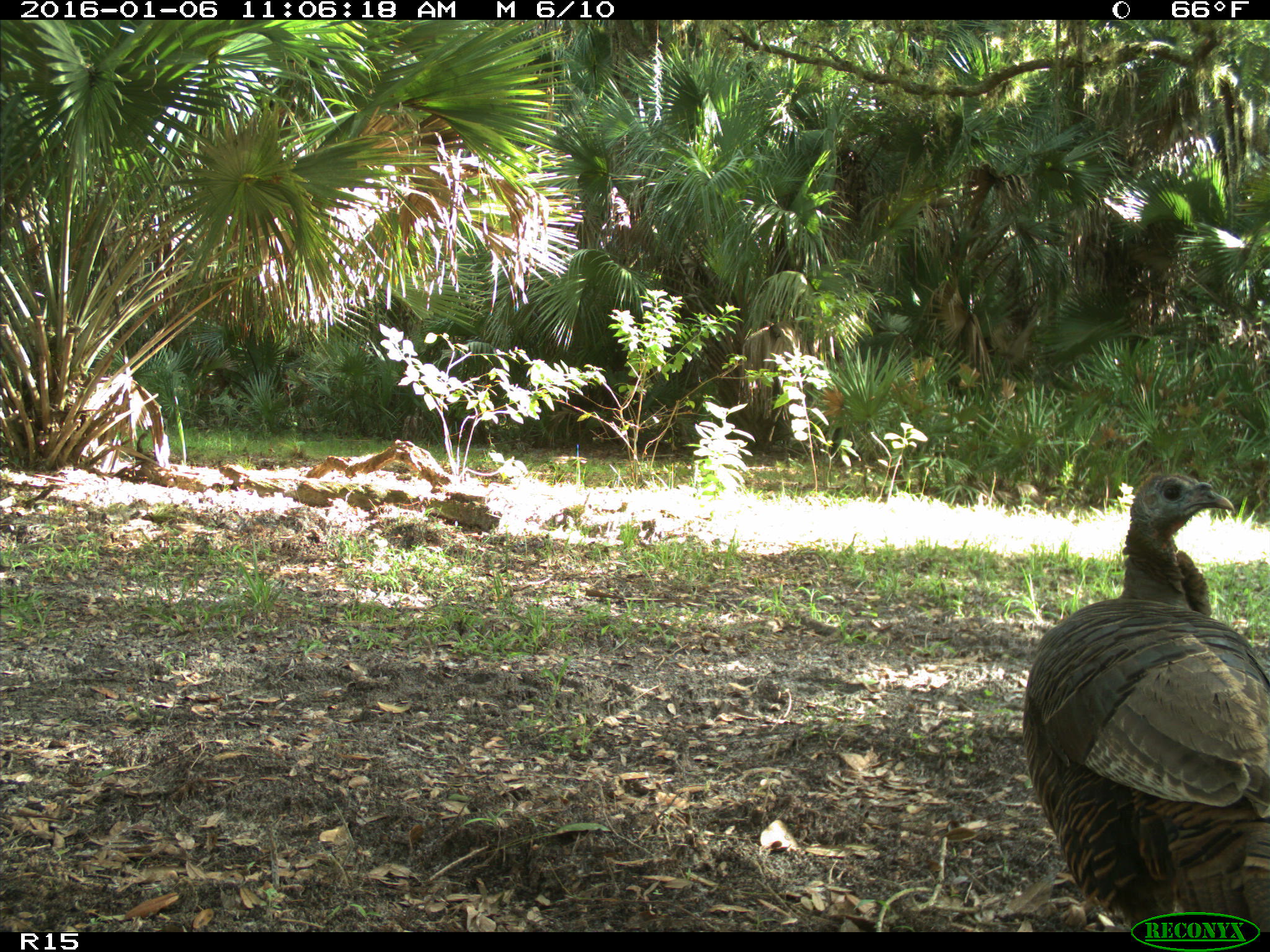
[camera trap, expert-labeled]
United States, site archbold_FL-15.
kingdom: Animalia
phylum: Chordata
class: Aves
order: Galliformes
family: Phasianidae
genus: Meleagris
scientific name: Meleagris gallopavo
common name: wild turkey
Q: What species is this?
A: Meleagris gallopavo (wild turkey).